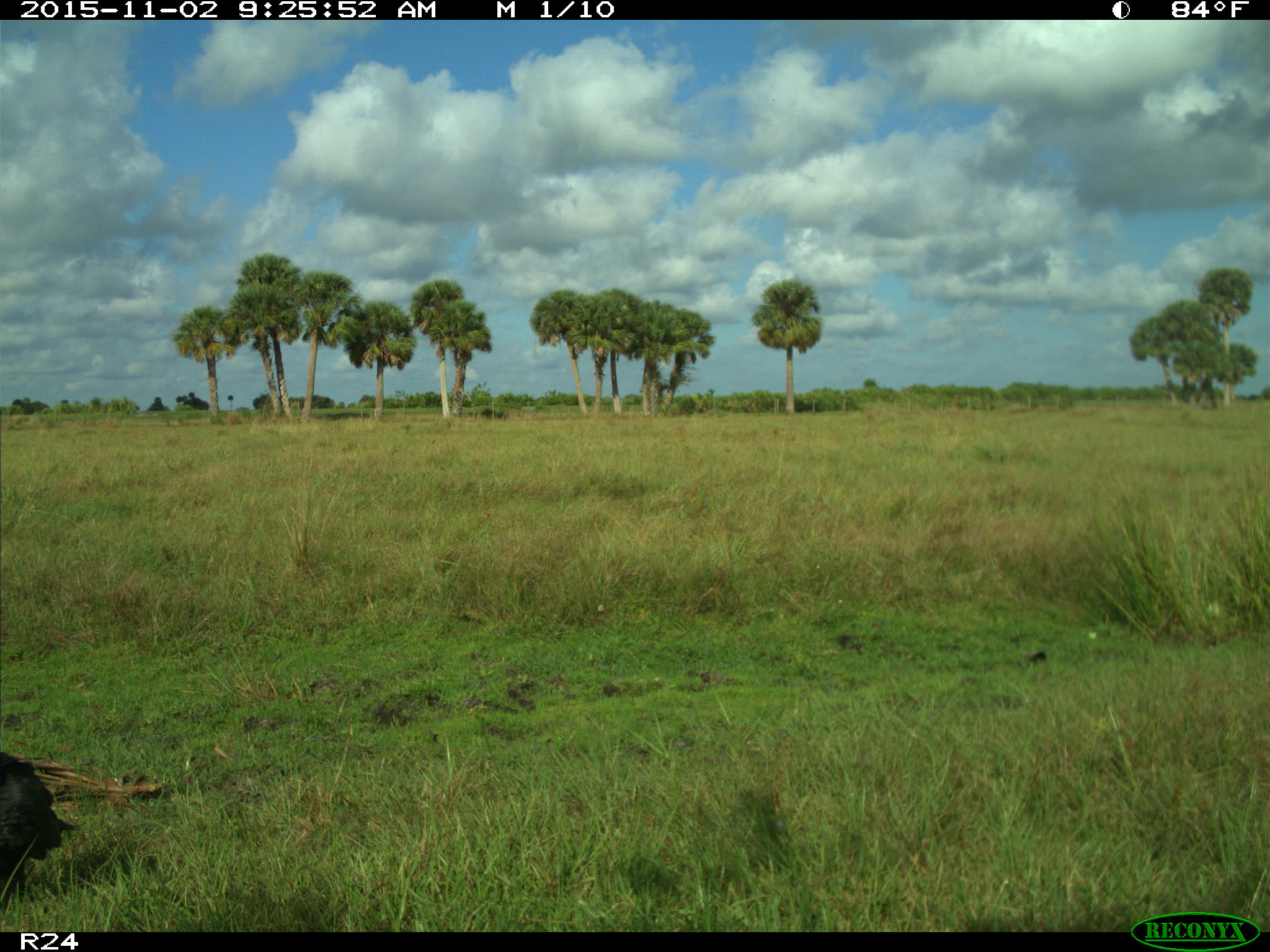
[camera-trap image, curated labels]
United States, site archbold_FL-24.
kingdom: Animalia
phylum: Chordata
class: Aves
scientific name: Aves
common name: birds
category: unidentified bird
Unidentified bird (birds) (Aves).